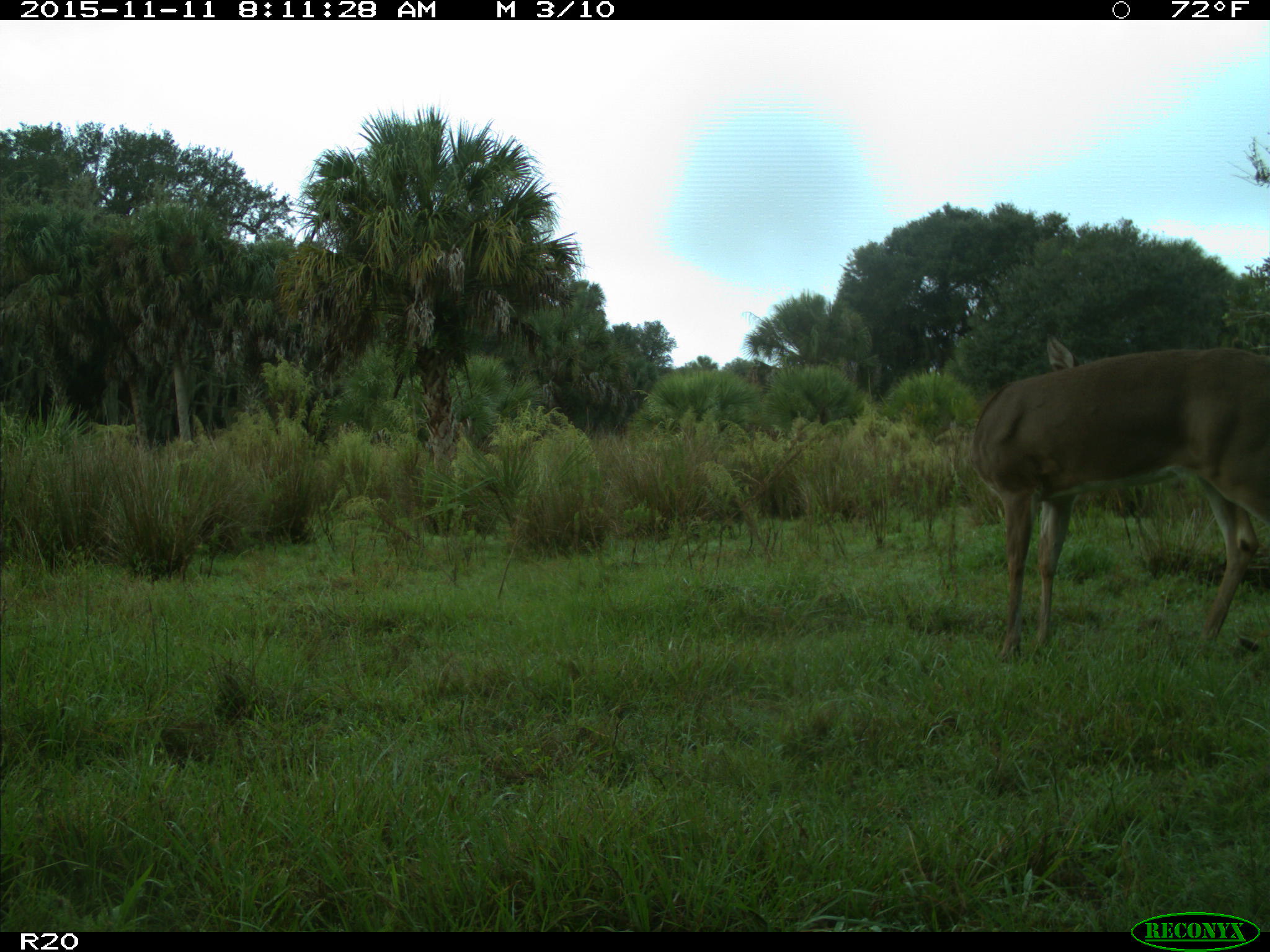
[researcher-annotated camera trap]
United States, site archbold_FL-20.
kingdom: Animalia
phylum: Chordata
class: Mammalia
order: Artiodactyla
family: Cervidae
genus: Odocoileus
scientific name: Odocoileus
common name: deer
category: unidentified deer